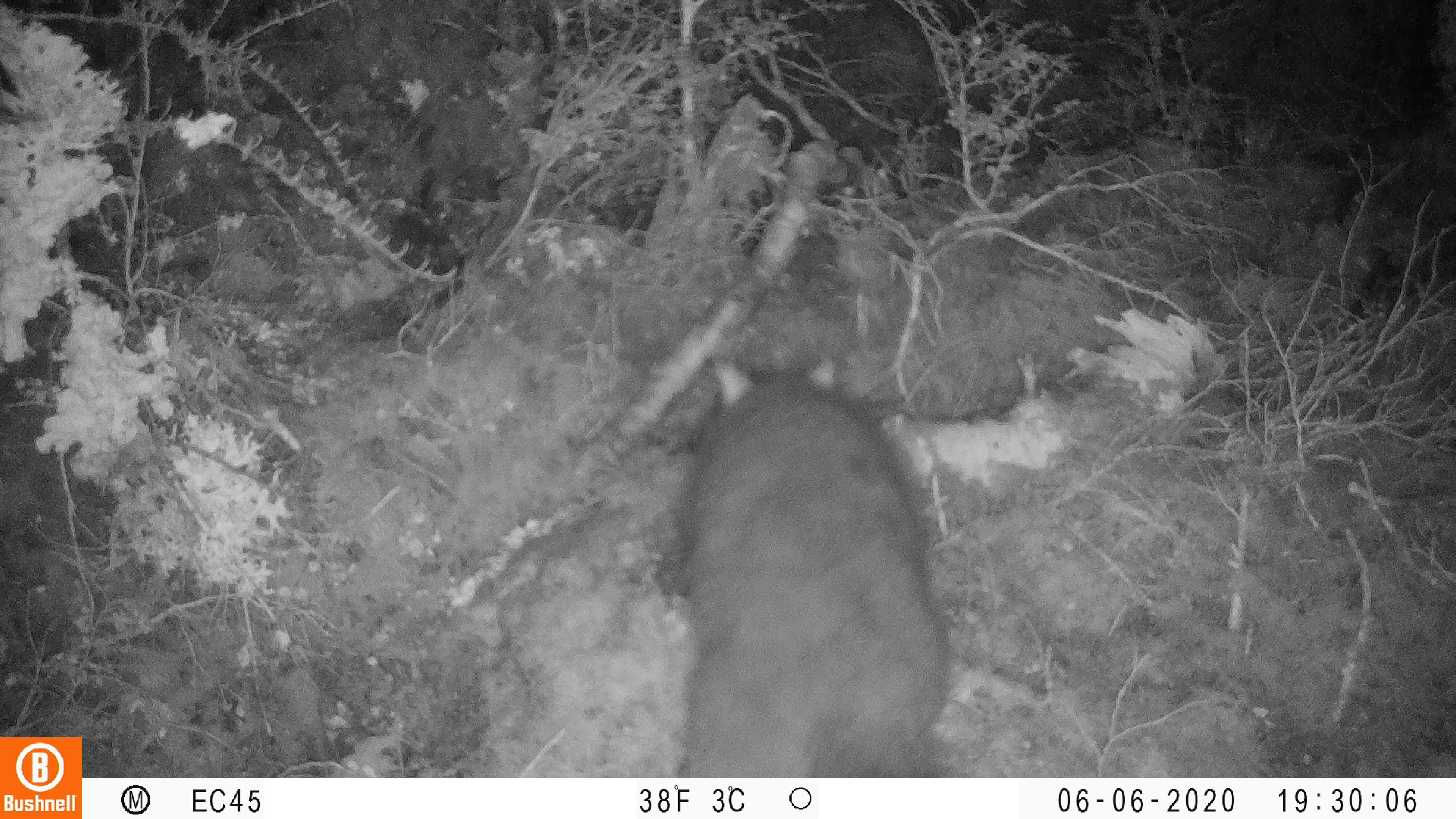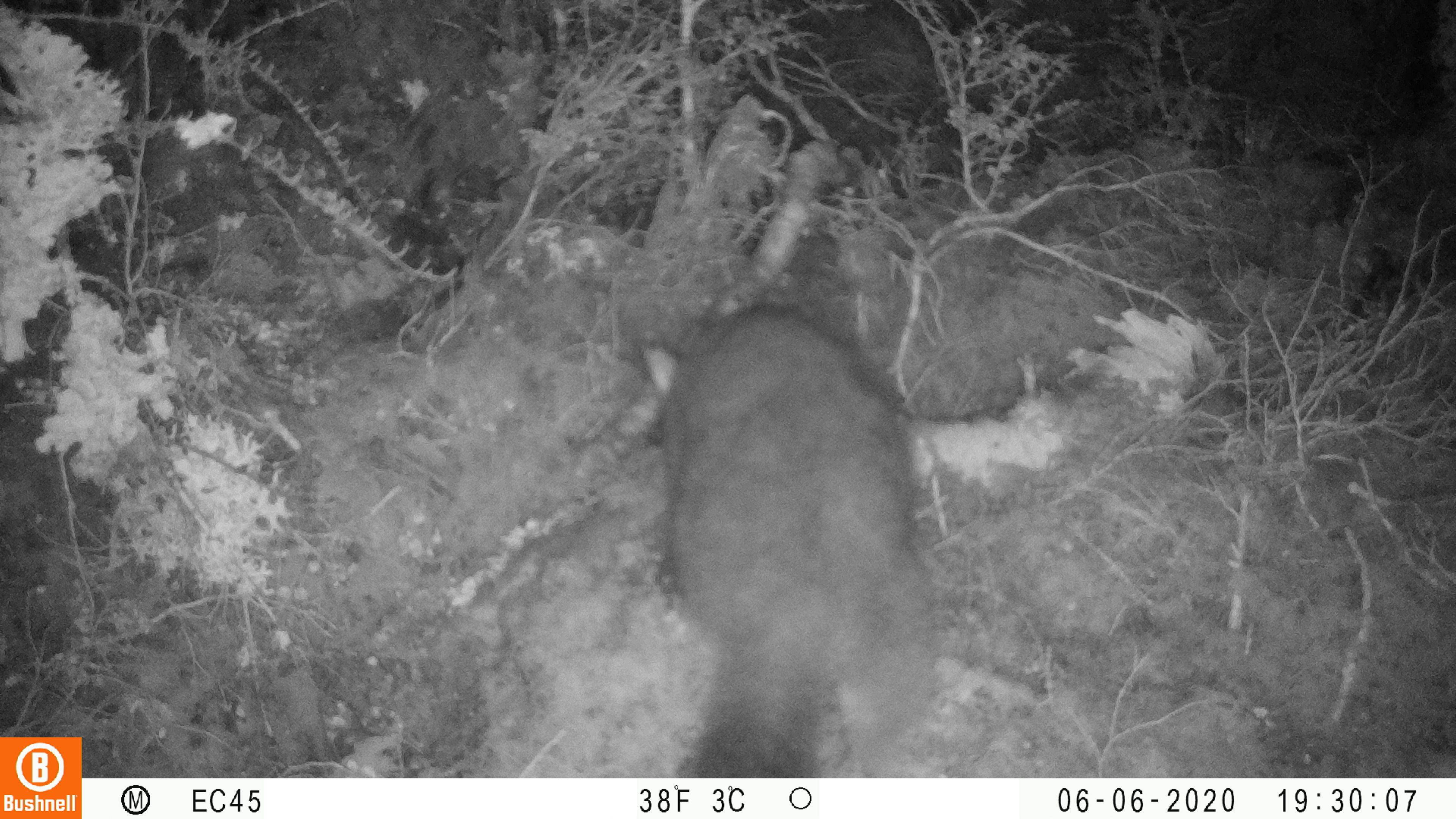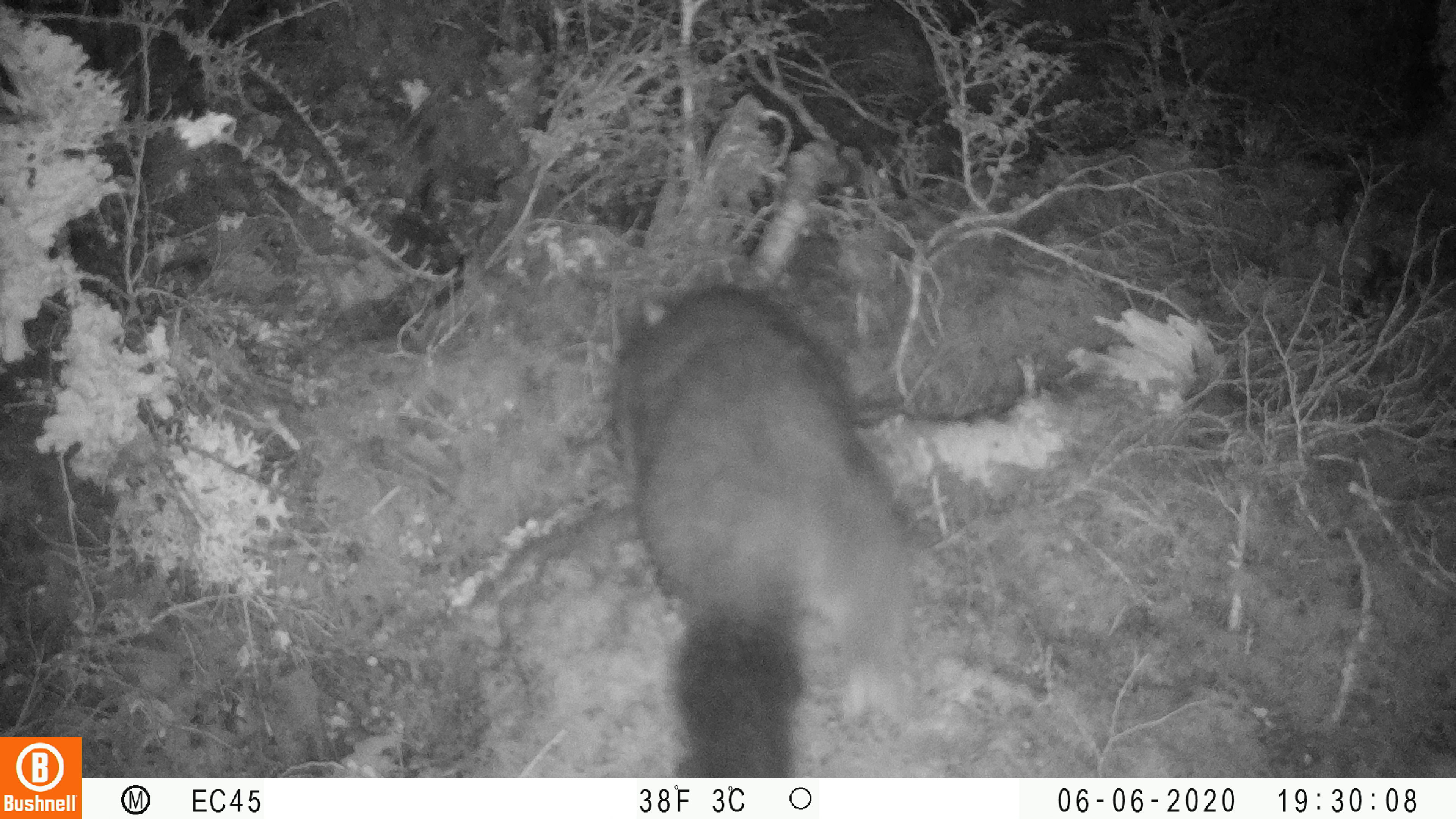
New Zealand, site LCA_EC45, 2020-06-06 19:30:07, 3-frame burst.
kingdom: Animalia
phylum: Chordata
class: Mammalia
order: Diprotodontia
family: Phalangeridae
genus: Trichosurus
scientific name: Trichosurus vulpecula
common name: common brushtail possum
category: possum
Possum (common brushtail possum) (Trichosurus vulpecula).